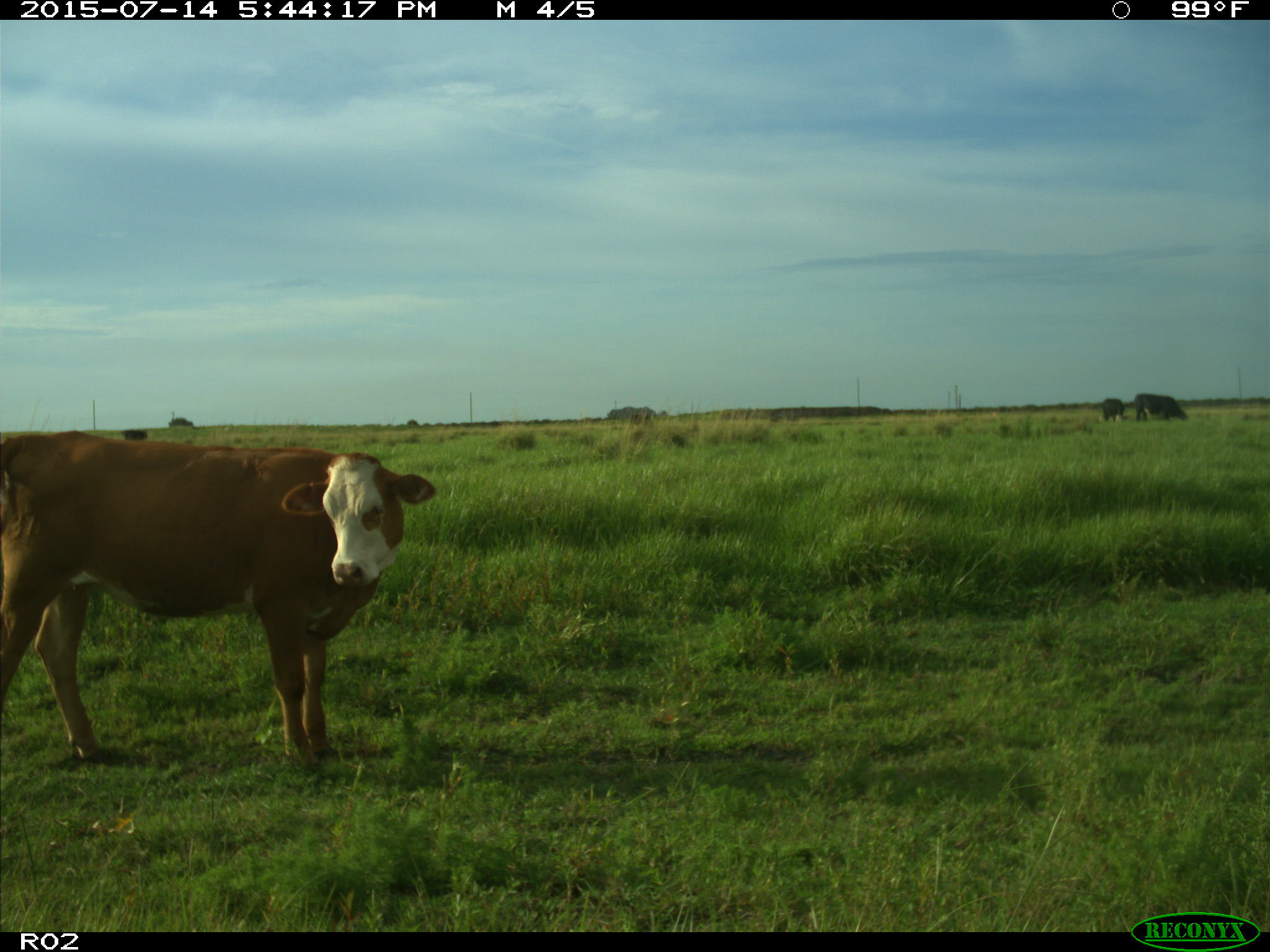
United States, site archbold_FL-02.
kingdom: Animalia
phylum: Chordata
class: Mammalia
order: Artiodactyla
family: Bovidae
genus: Bos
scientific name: Bos taurus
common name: domestic cow